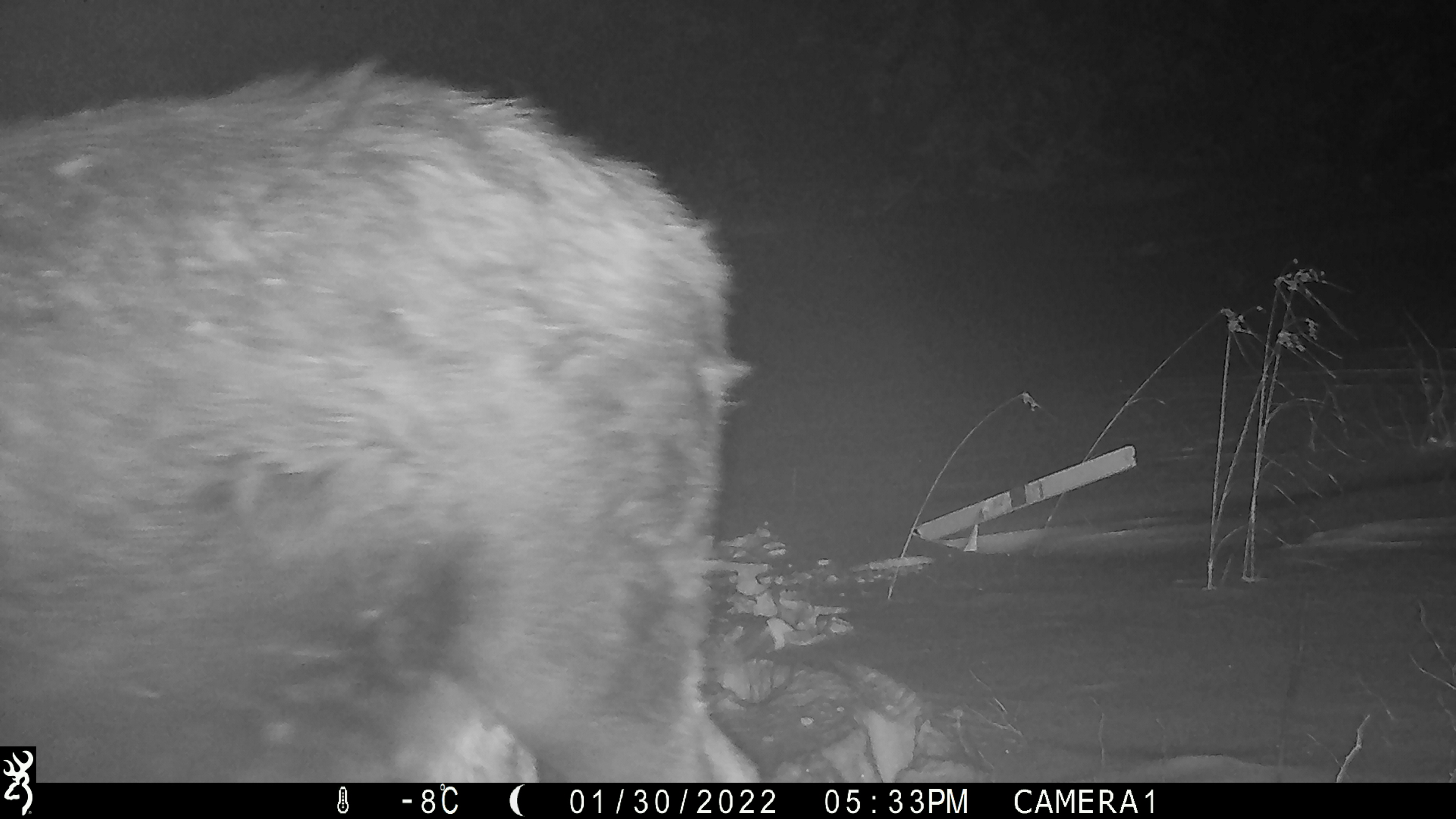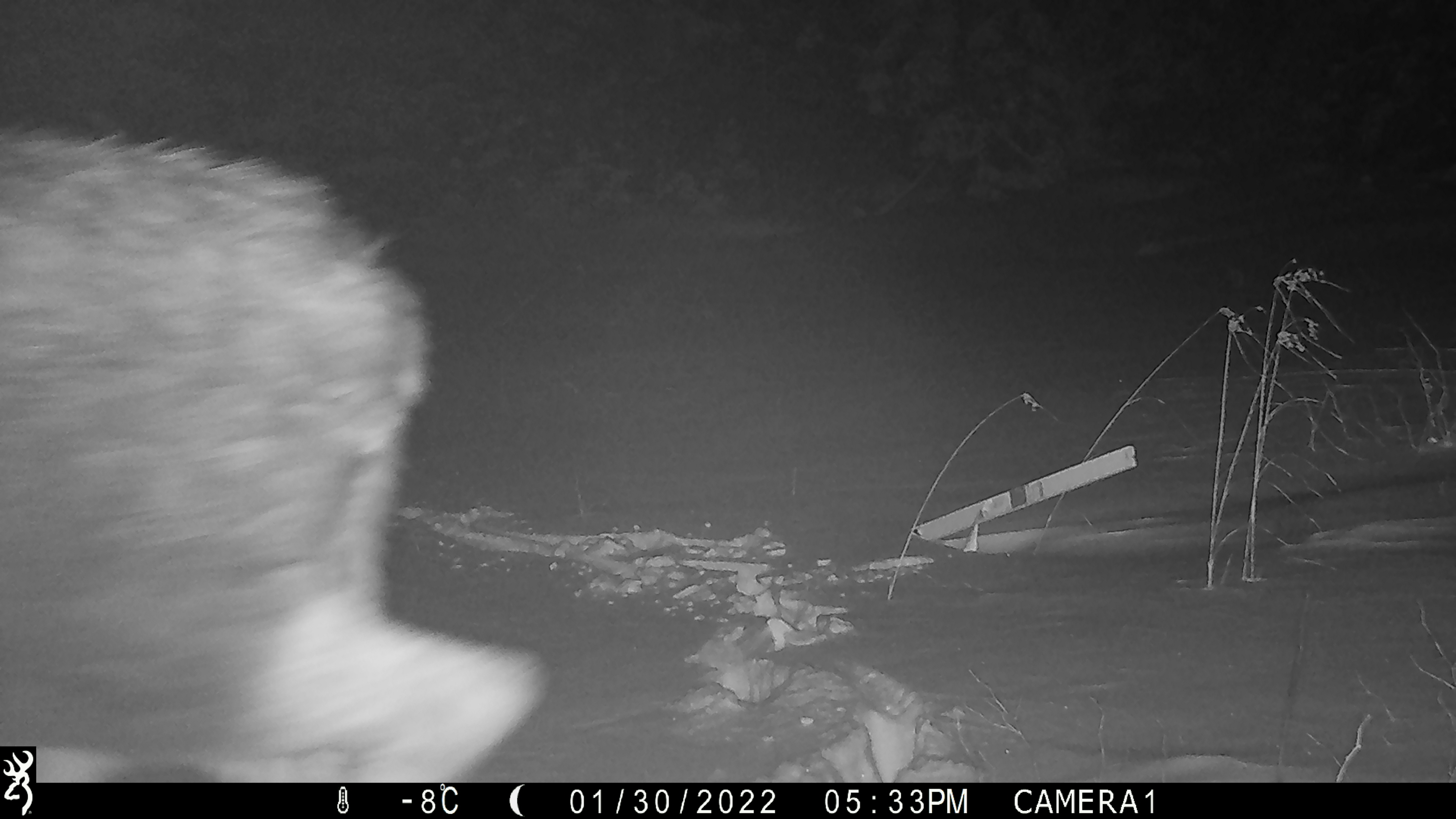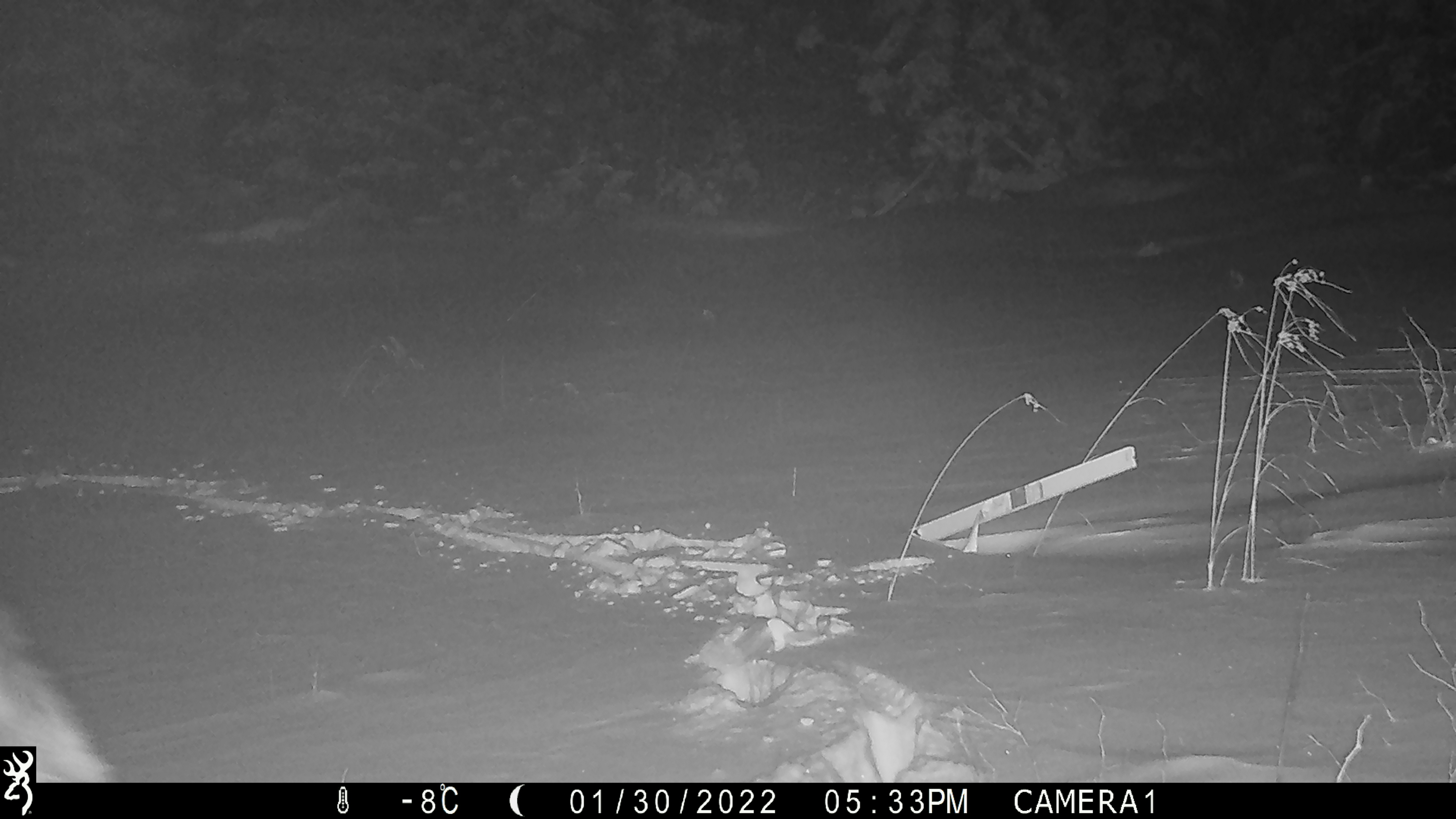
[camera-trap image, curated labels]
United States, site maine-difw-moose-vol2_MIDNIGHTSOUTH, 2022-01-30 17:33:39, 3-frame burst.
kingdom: Animalia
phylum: Chordata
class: Mammalia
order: Artiodactyla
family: Cervidae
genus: Alces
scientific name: Alces alces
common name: moose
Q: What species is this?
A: Moose (Alces alces).